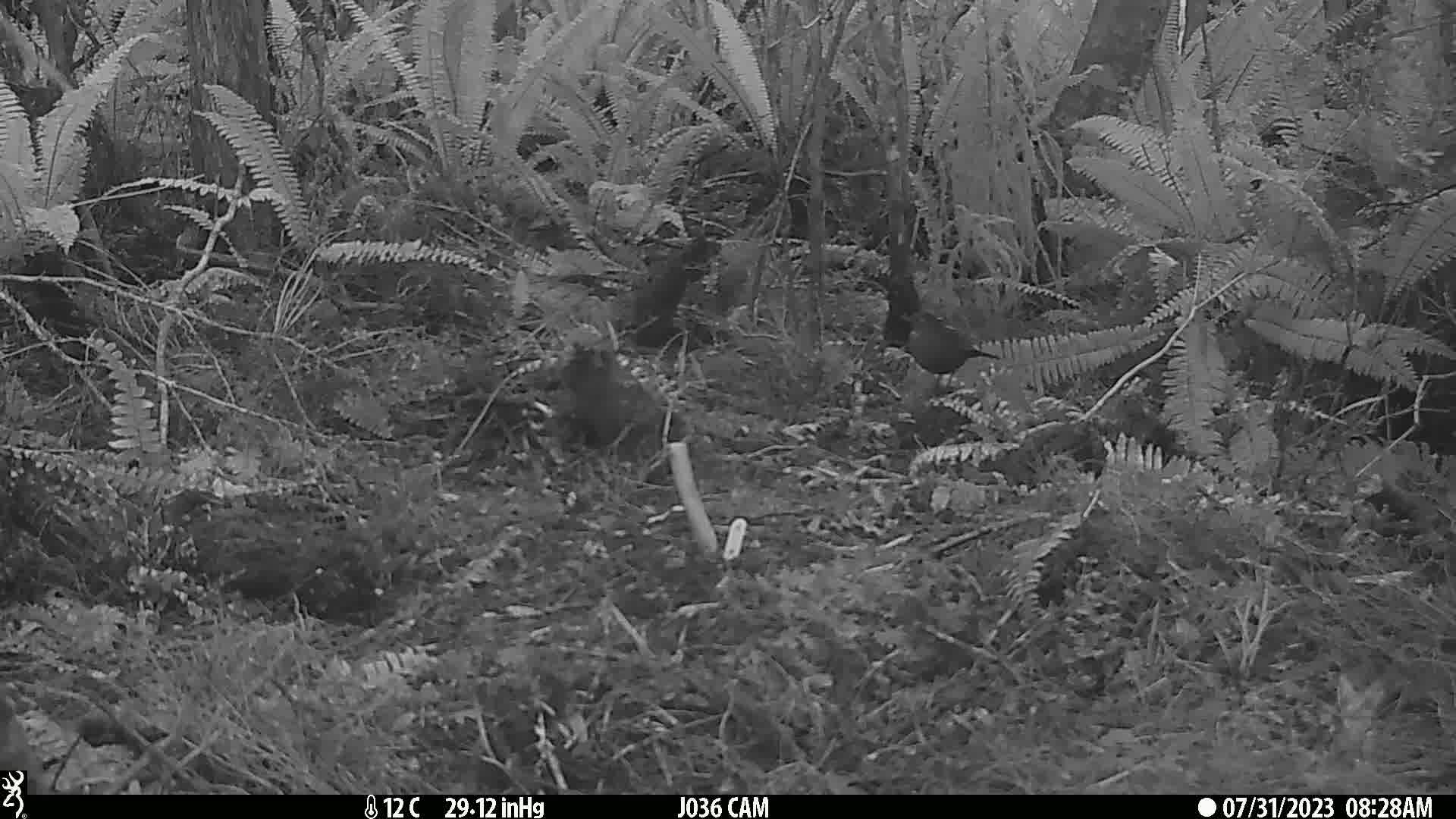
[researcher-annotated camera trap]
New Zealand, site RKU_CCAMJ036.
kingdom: Animalia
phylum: Chordata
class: Aves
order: Passeriformes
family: Turdidae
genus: Turdus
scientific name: Turdus merula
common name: eurasian blackbird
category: blackbird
Blackbird (eurasian blackbird) (Turdus merula).